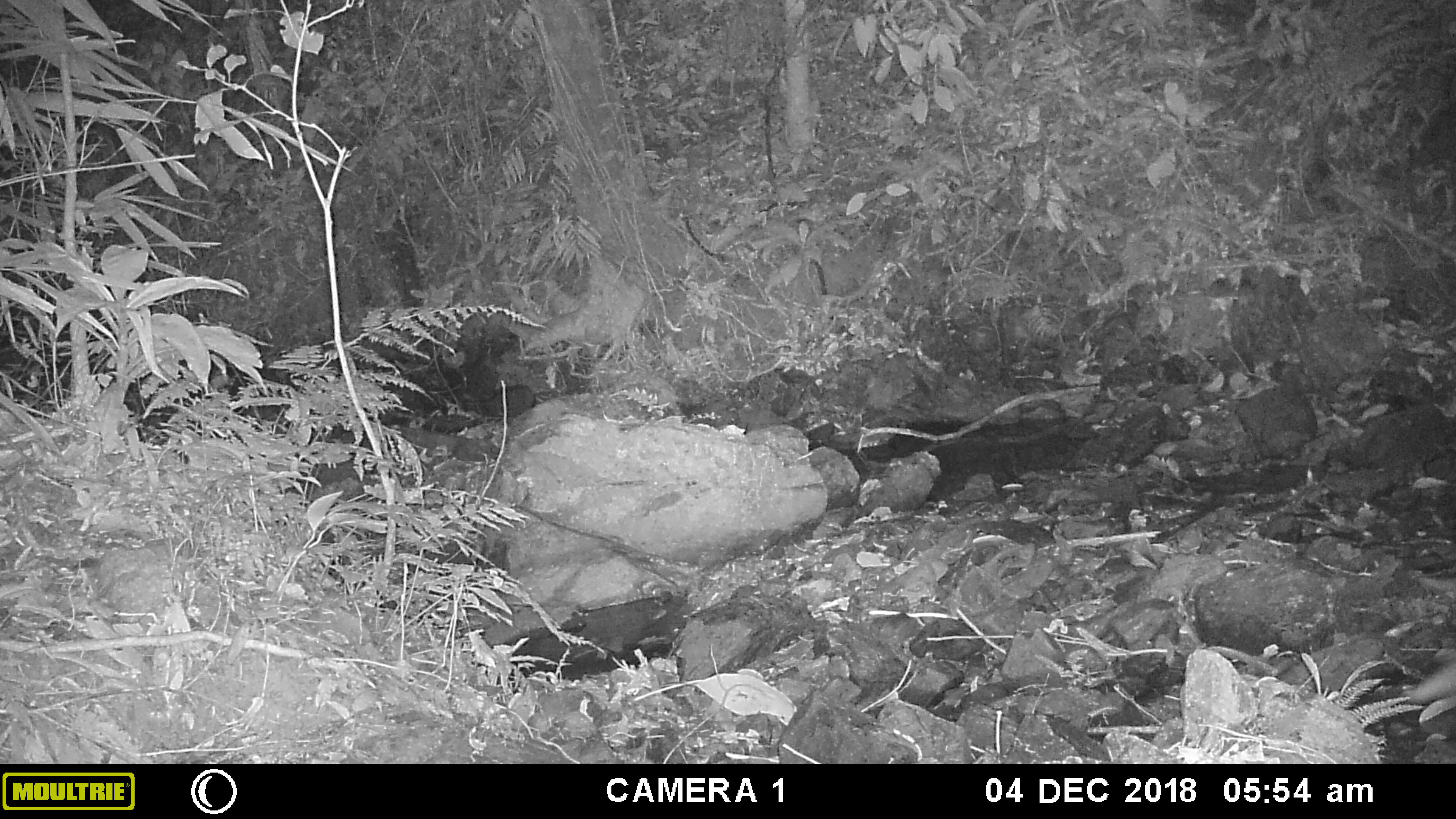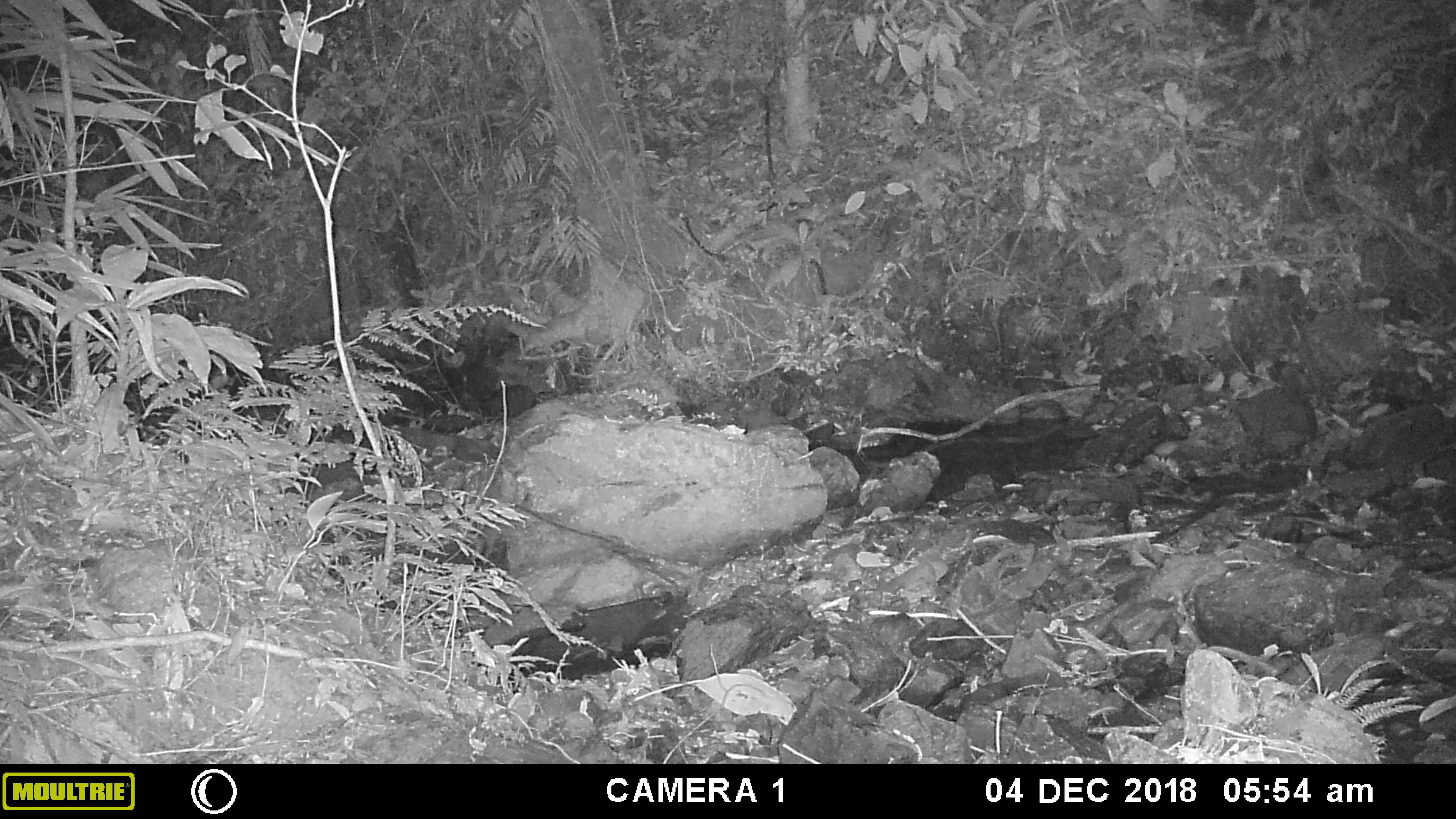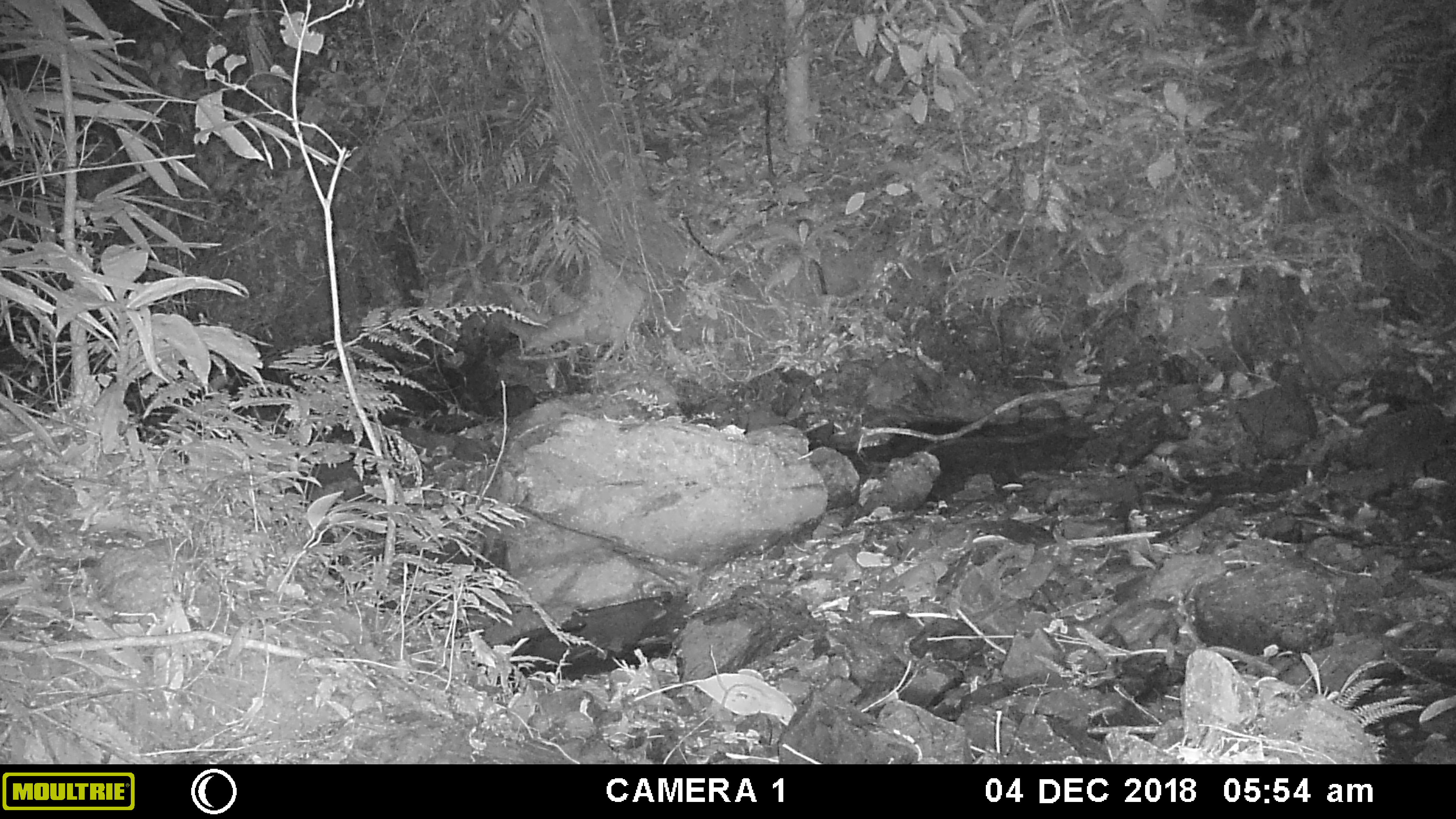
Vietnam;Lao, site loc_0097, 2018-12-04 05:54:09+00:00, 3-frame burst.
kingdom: Animalia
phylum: Chordata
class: Mammalia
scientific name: Mammalia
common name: mammal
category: unidentified small mammal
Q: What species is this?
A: Unidentified small mammal (mammal) (Mammalia).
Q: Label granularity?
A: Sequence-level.